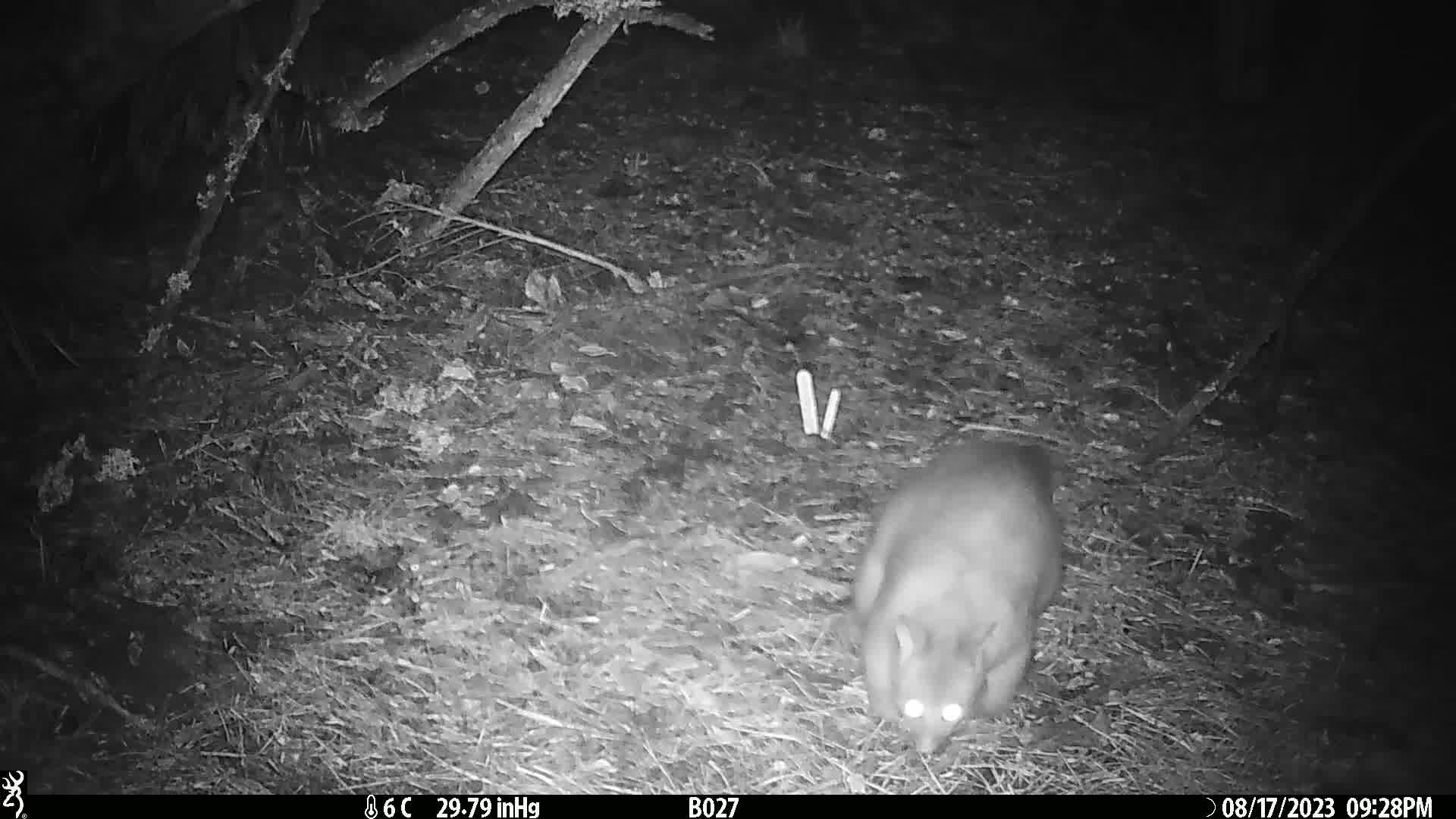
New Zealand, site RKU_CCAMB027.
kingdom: Animalia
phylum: Chordata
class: Mammalia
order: Diprotodontia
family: Phalangeridae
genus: Trichosurus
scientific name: Trichosurus vulpecula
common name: common brushtail possum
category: possum